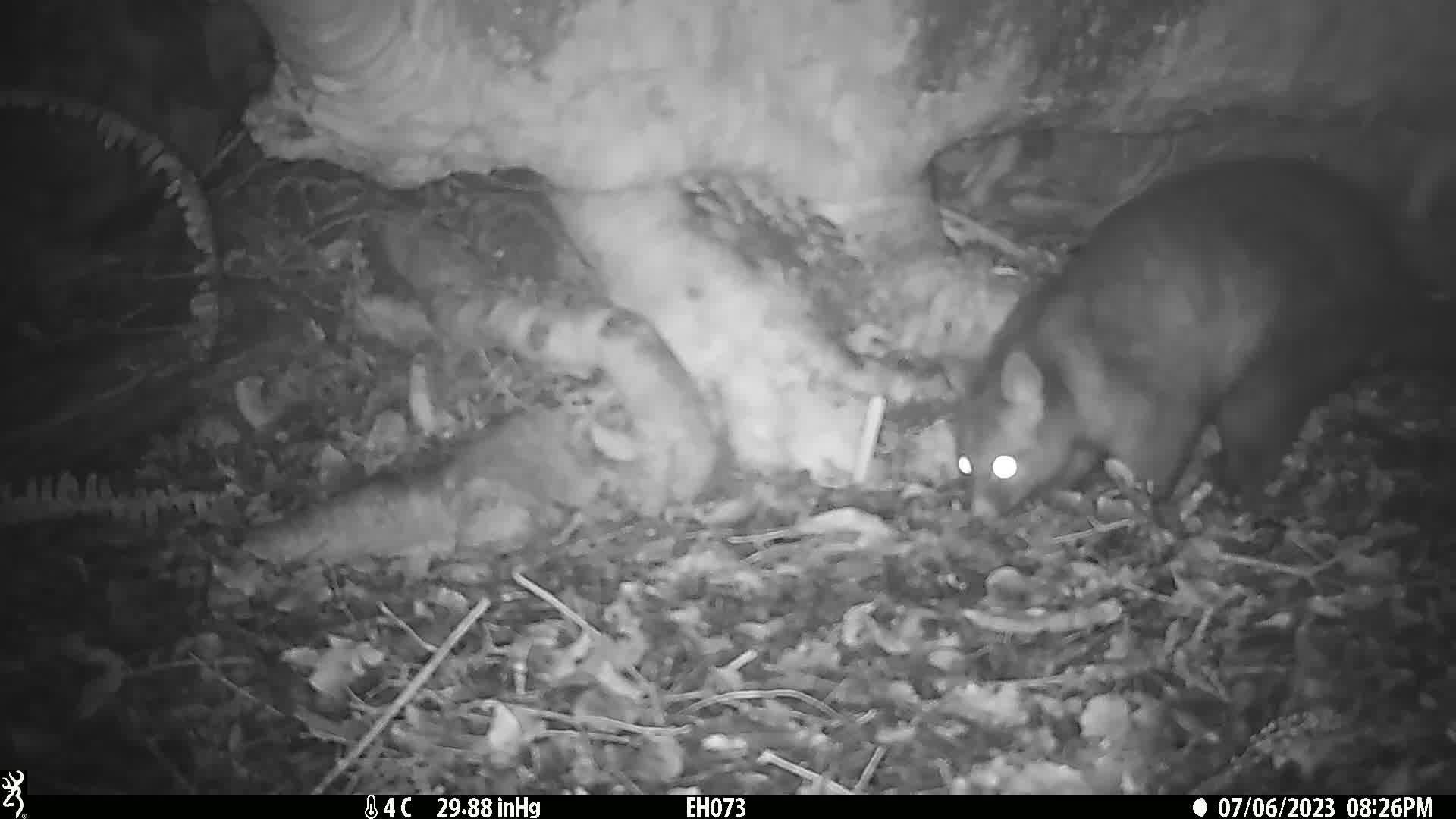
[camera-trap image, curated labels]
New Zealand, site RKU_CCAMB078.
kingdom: Animalia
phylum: Chordata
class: Mammalia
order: Diprotodontia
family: Phalangeridae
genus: Trichosurus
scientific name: Trichosurus vulpecula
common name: common brushtail possum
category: possum